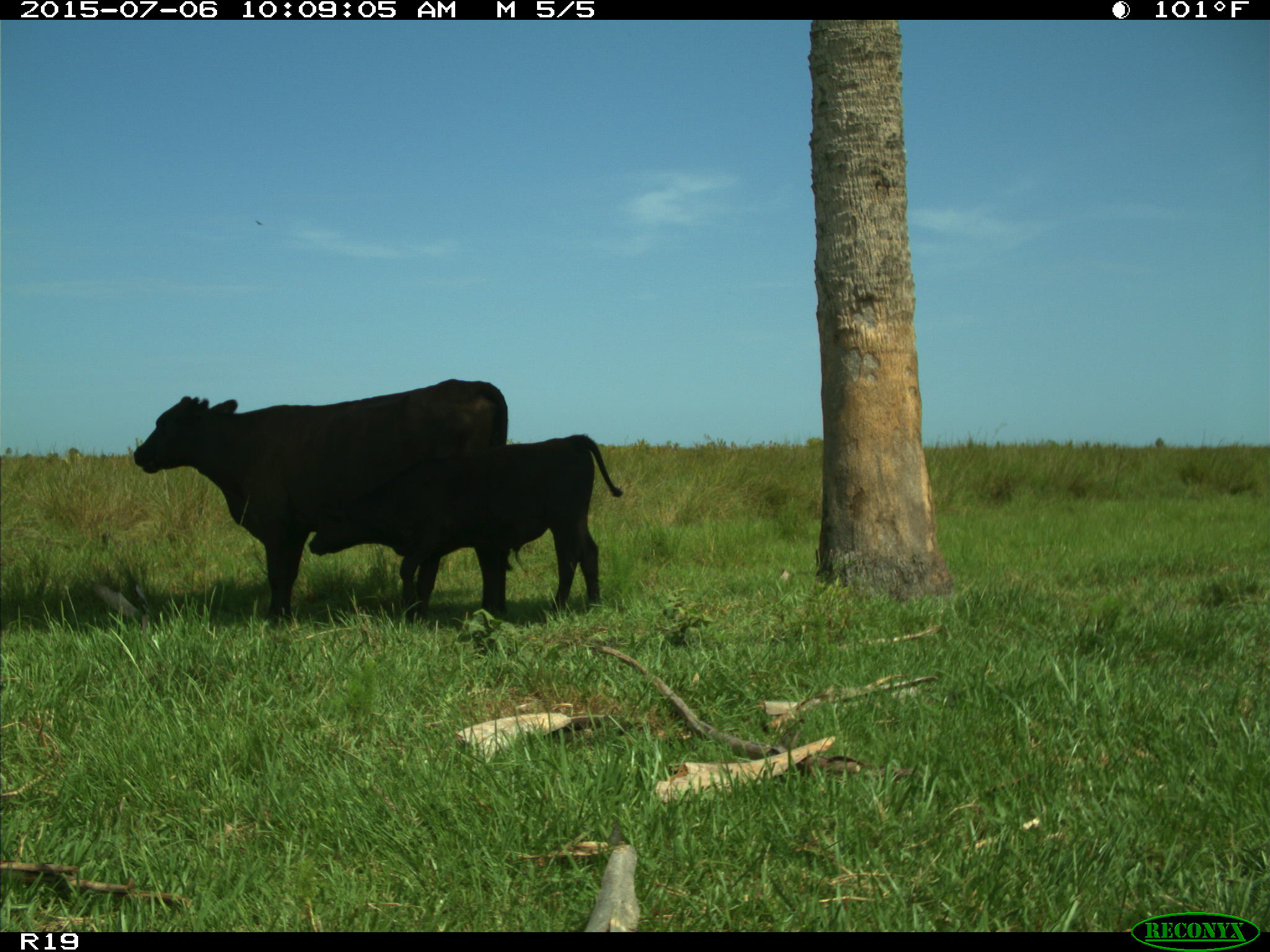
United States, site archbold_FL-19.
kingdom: Animalia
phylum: Chordata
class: Mammalia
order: Artiodactyla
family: Bovidae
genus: Bos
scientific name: Bos taurus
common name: domestic cow